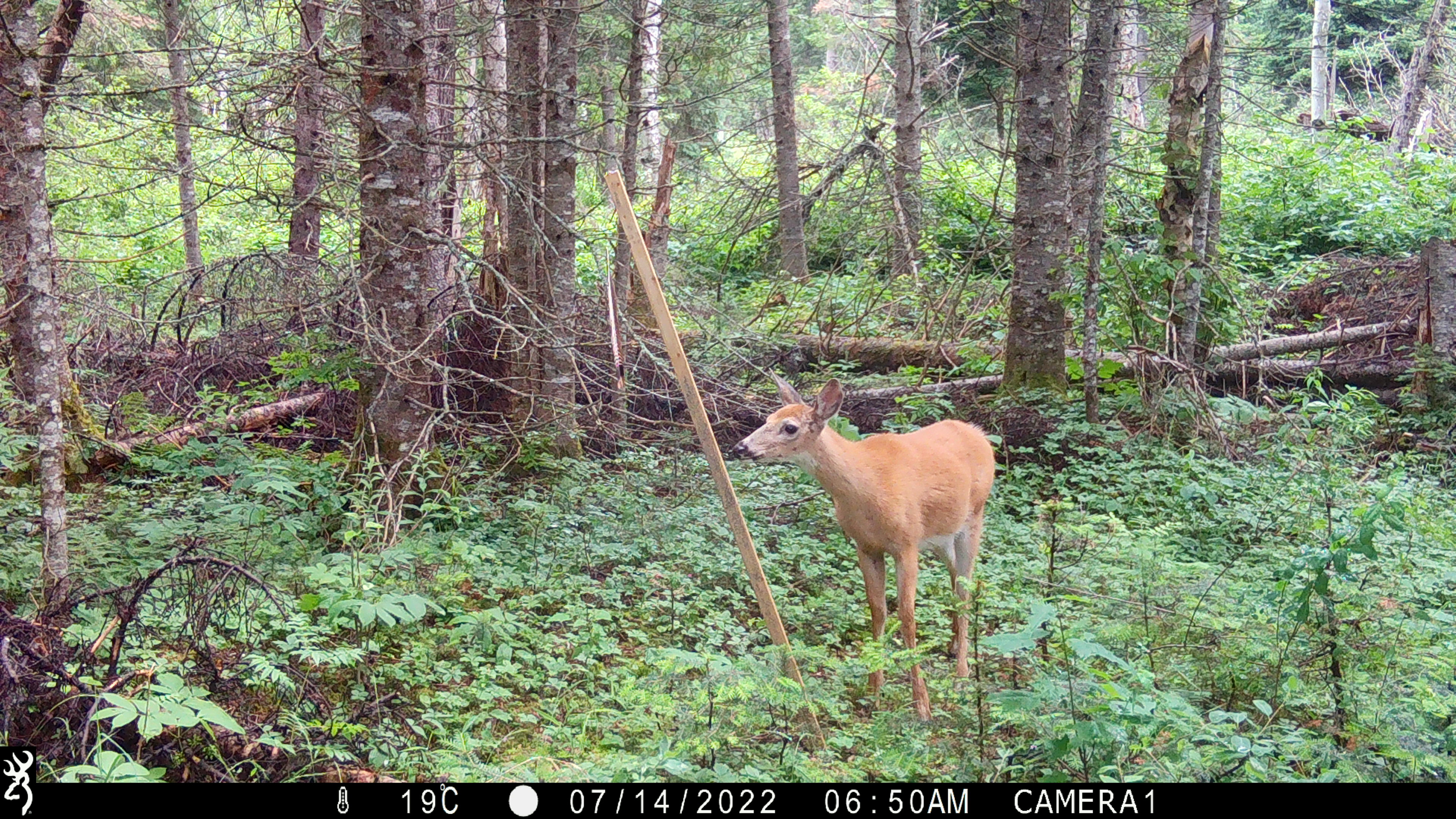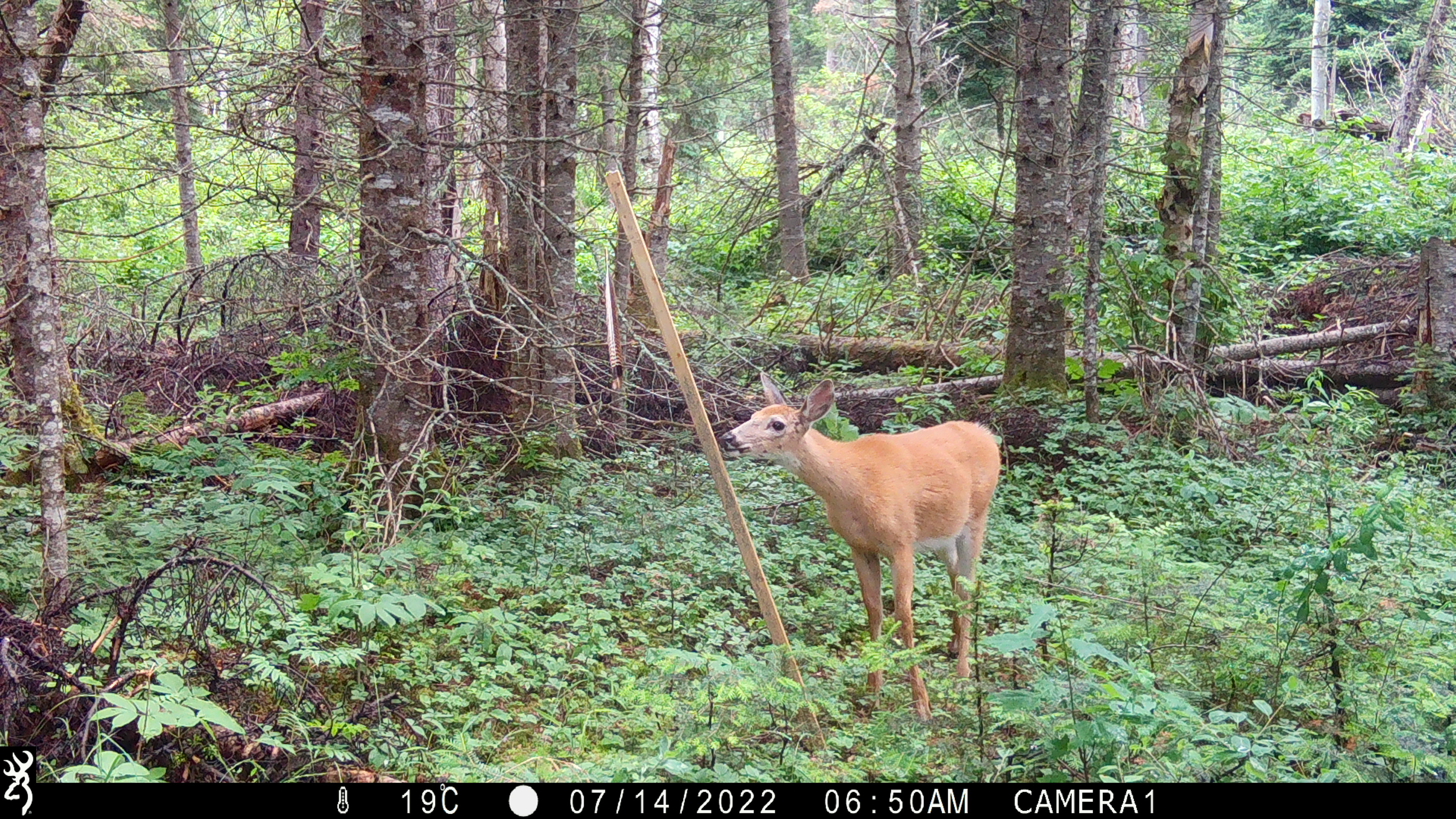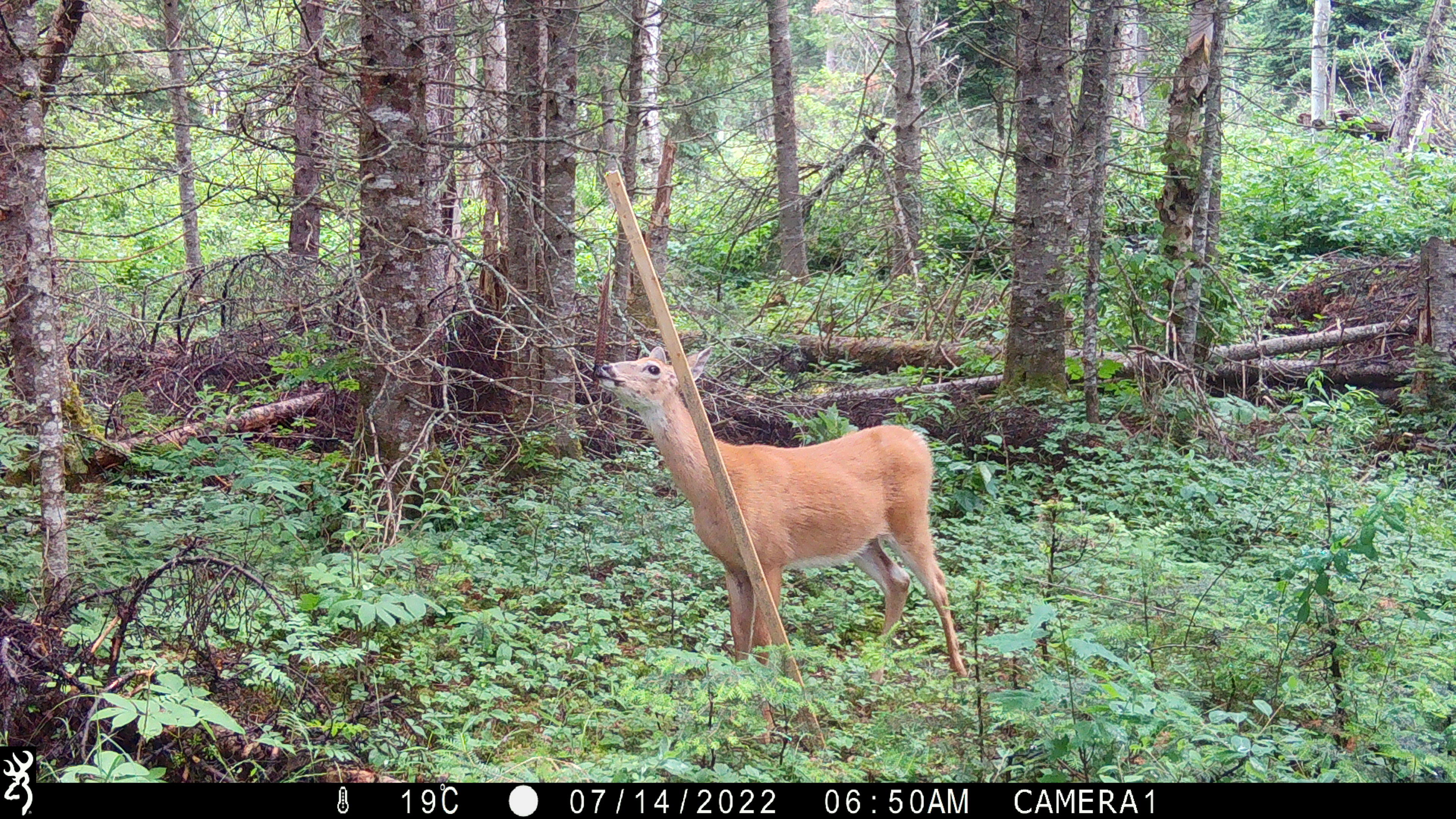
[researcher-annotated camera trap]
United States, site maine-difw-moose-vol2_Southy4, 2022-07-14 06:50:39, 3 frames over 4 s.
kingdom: Animalia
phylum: Chordata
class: Mammalia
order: Artiodactyla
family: Cervidae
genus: Odocoileus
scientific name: Odocoileus virginianus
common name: white-tailed deer